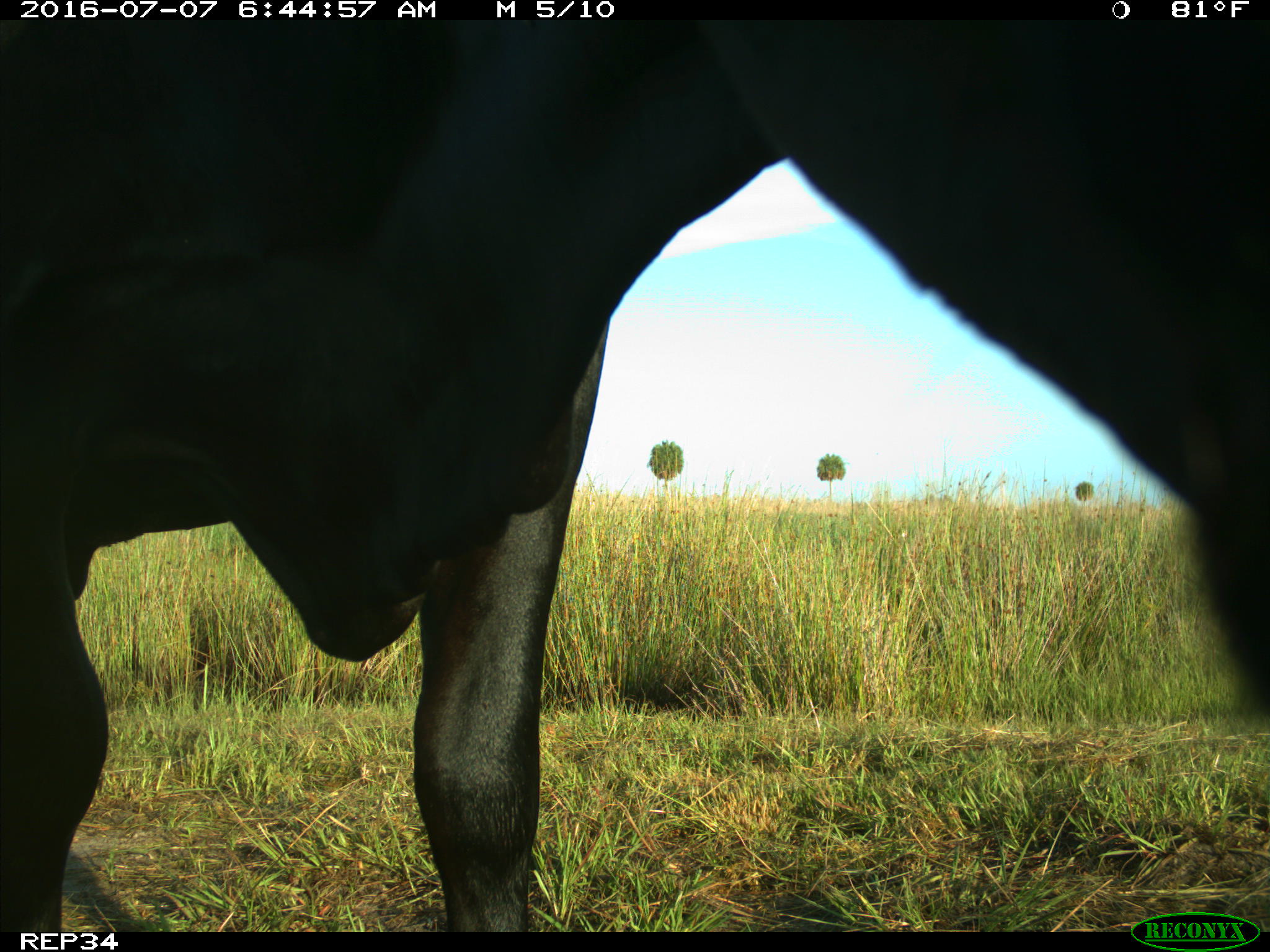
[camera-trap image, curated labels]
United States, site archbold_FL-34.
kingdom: Animalia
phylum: Chordata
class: Mammalia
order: Artiodactyla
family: Bovidae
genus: Bos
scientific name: Bos taurus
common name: domestic cow